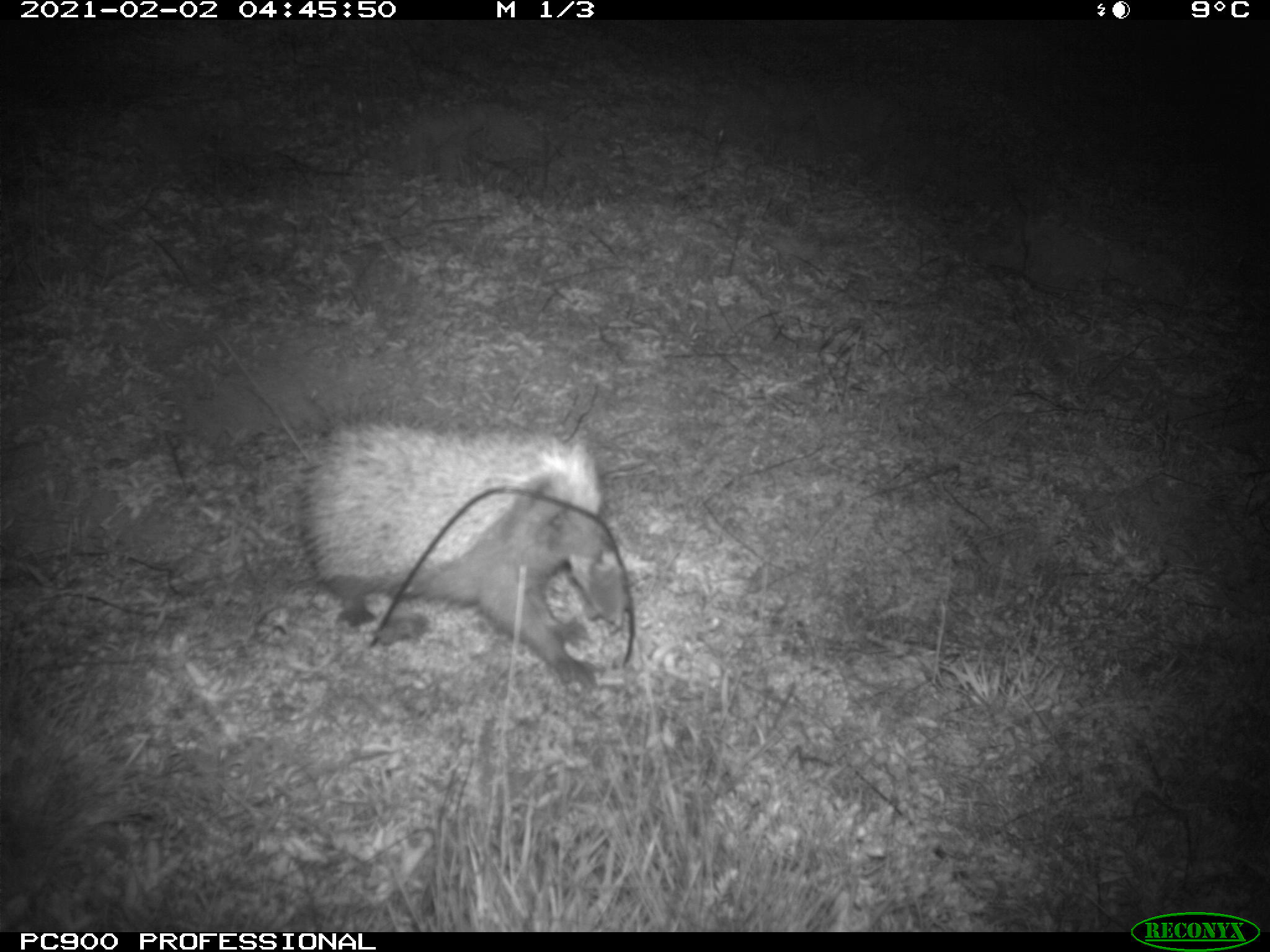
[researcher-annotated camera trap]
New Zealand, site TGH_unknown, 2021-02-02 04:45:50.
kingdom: Animalia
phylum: Chordata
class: Mammalia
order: Eulipotyphla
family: Erinaceidae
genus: Erinaceus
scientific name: Erinaceus europaeus europaeus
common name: european hedgehog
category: hedgehog